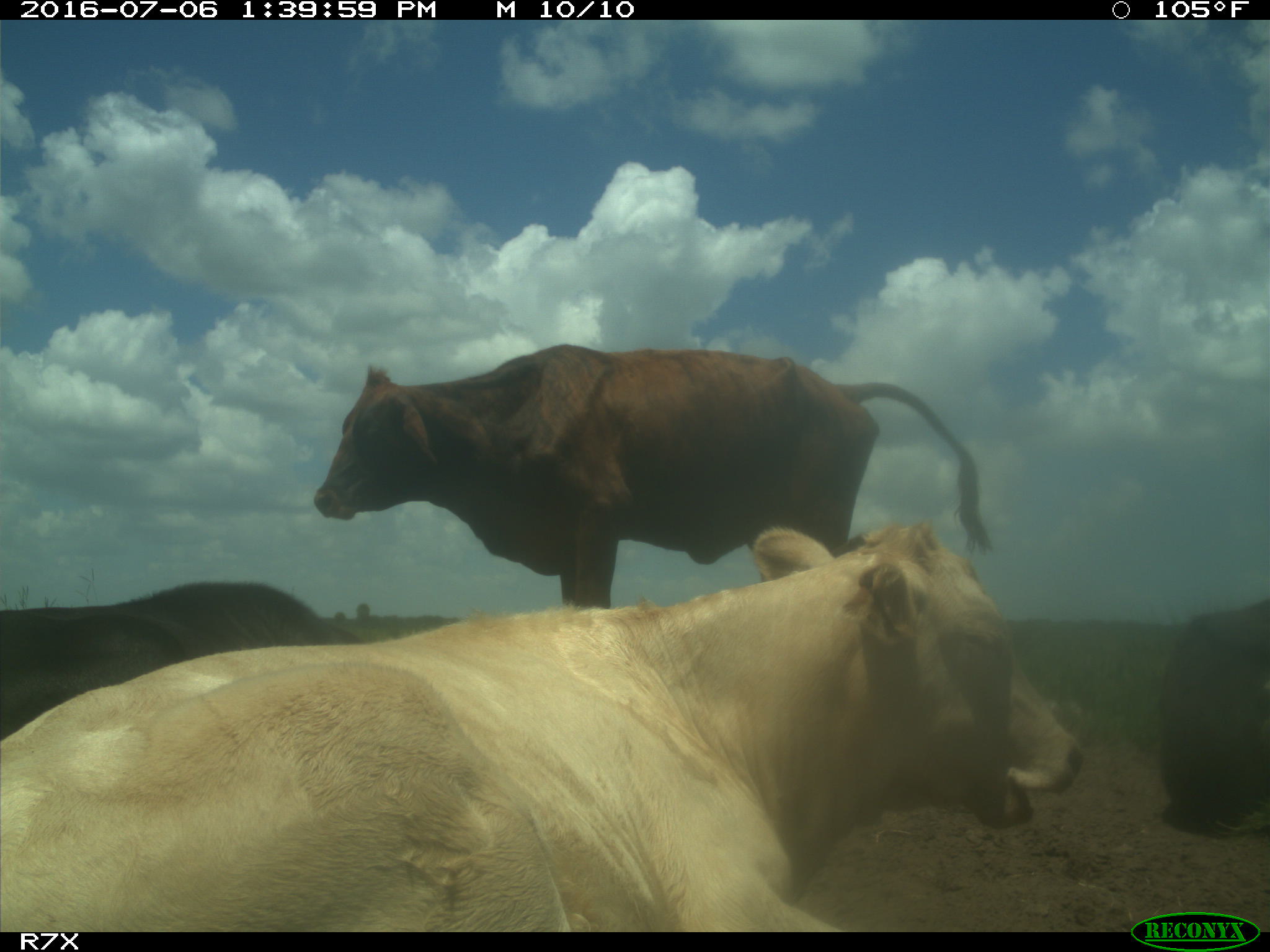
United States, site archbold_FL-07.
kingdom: Animalia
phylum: Chordata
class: Mammalia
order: Artiodactyla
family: Bovidae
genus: Bos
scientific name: Bos taurus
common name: domestic cow